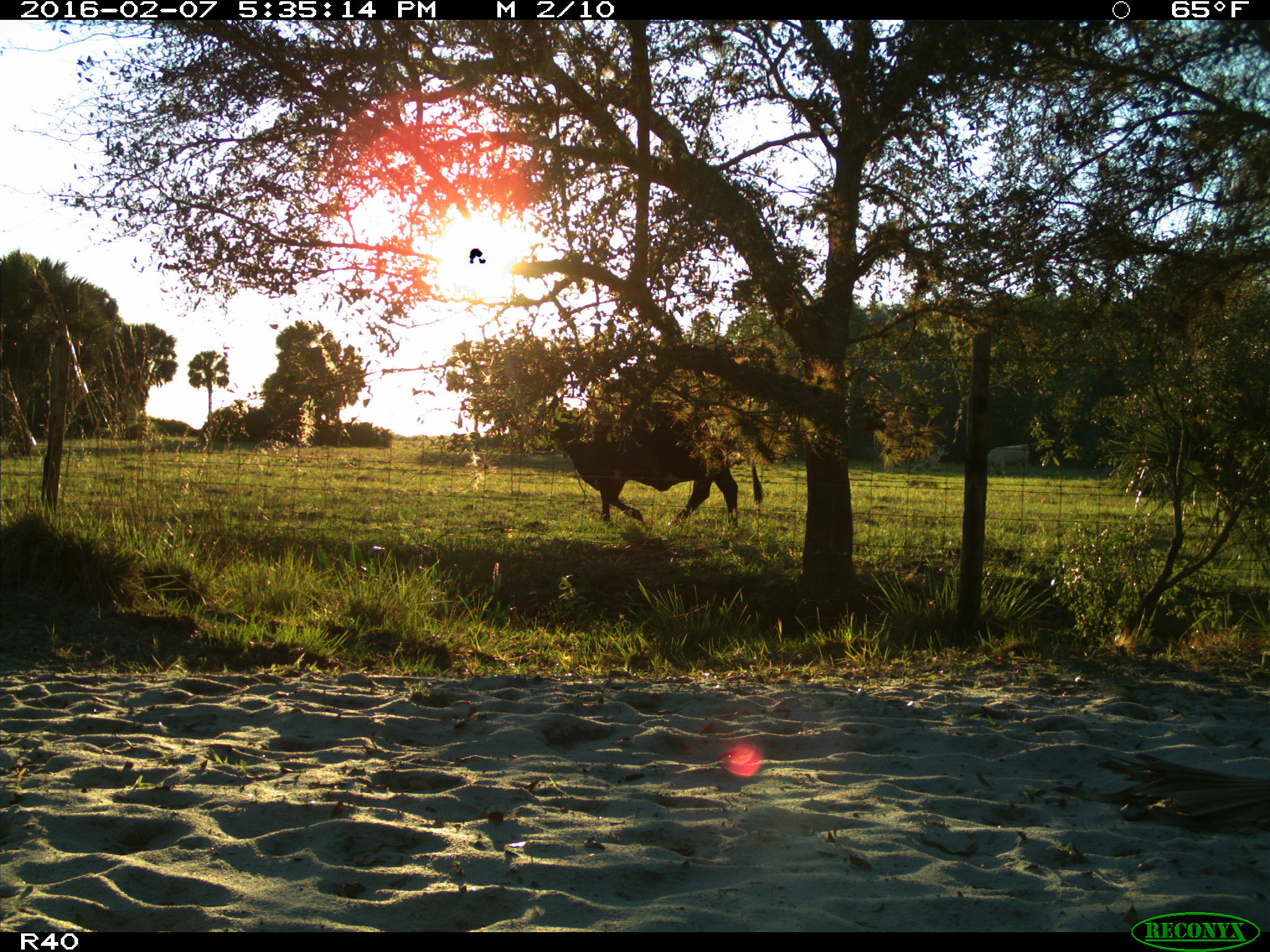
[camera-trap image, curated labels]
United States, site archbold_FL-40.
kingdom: Animalia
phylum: Chordata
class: Mammalia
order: Artiodactyla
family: Bovidae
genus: Bos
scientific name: Bos taurus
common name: domestic cow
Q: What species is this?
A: Bos taurus (domestic cow).